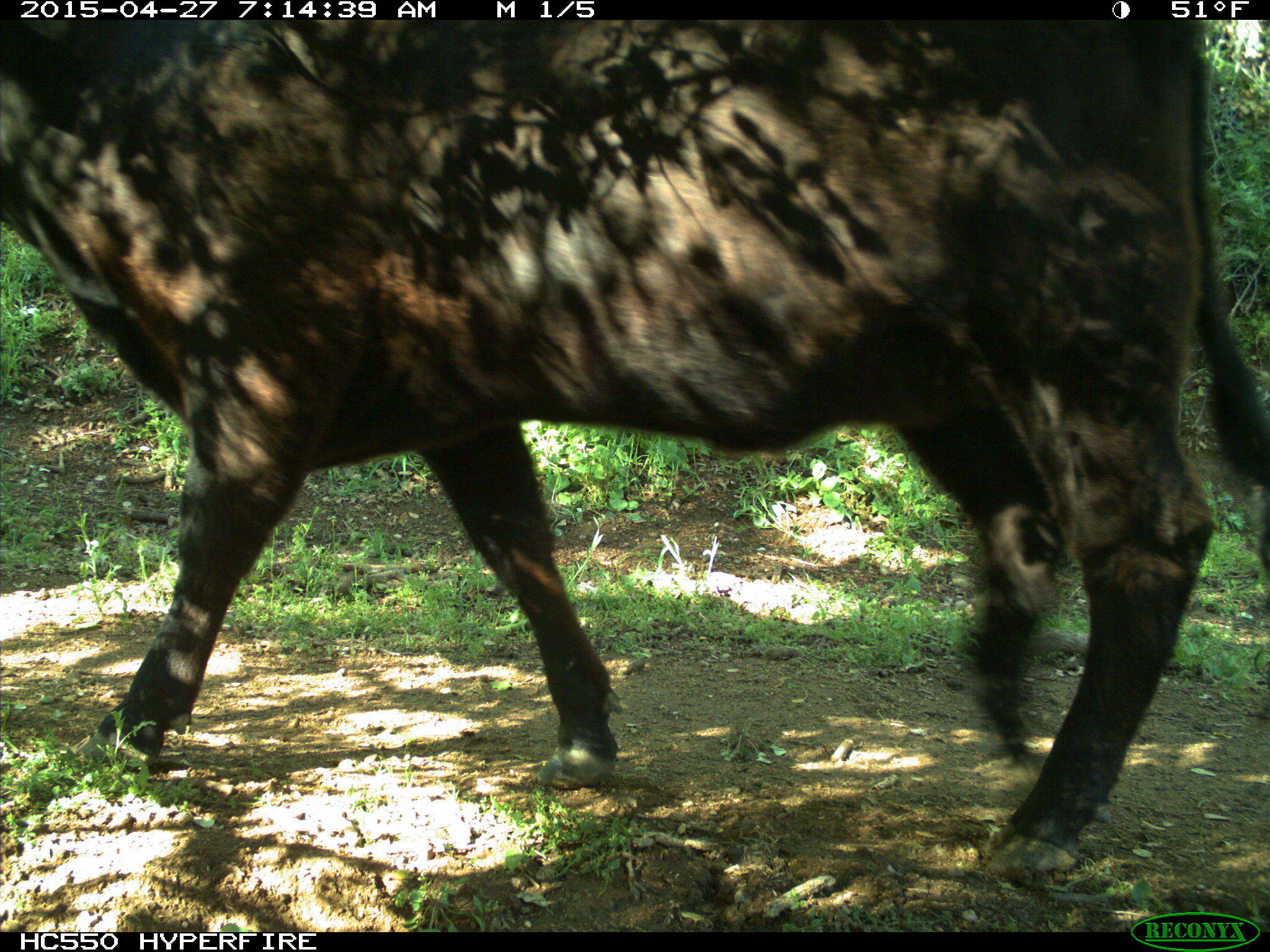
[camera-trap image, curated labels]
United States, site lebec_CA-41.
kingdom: Animalia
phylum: Chordata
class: Mammalia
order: Artiodactyla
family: Bovidae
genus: Bos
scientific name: Bos taurus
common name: domestic cow